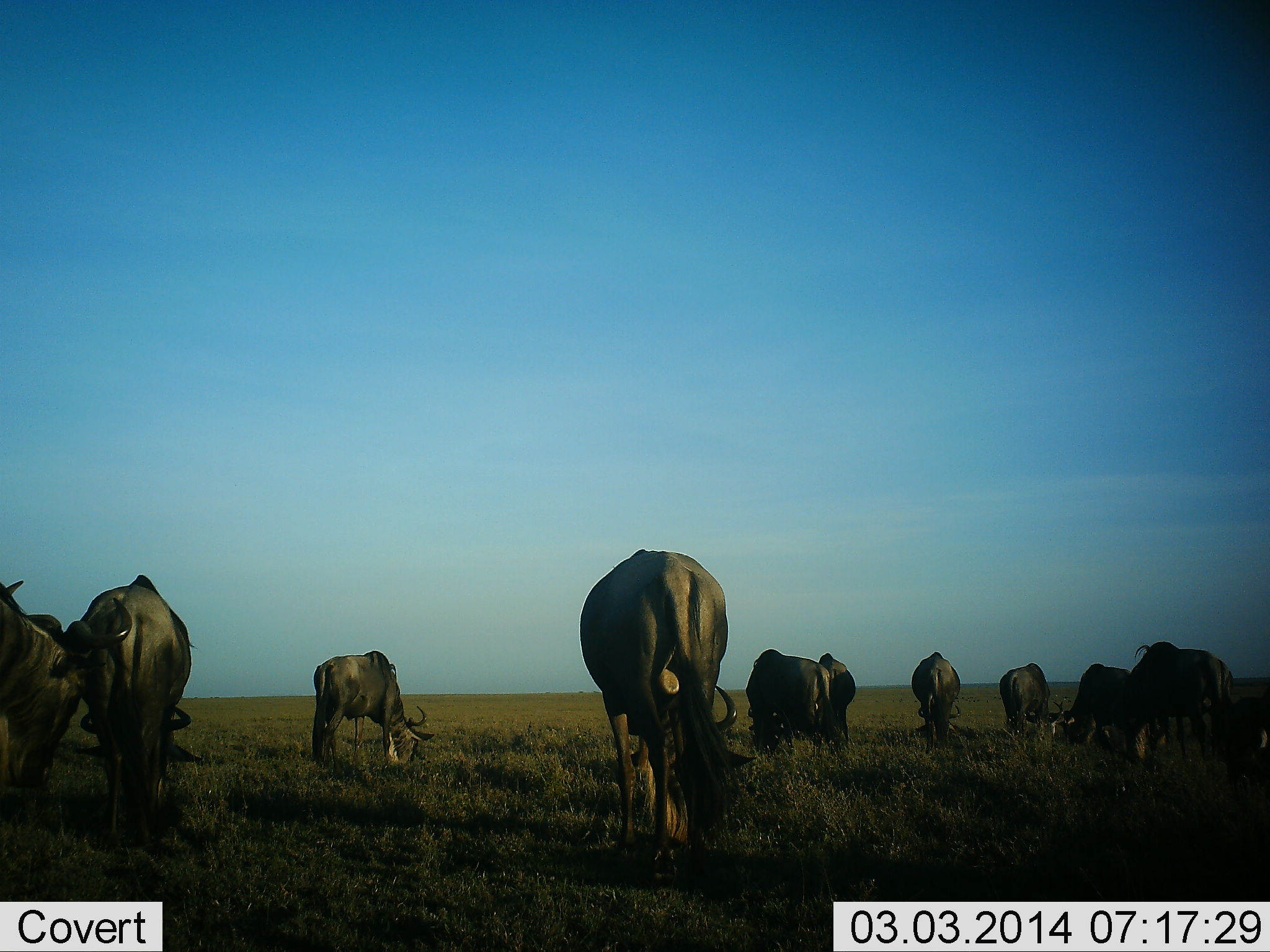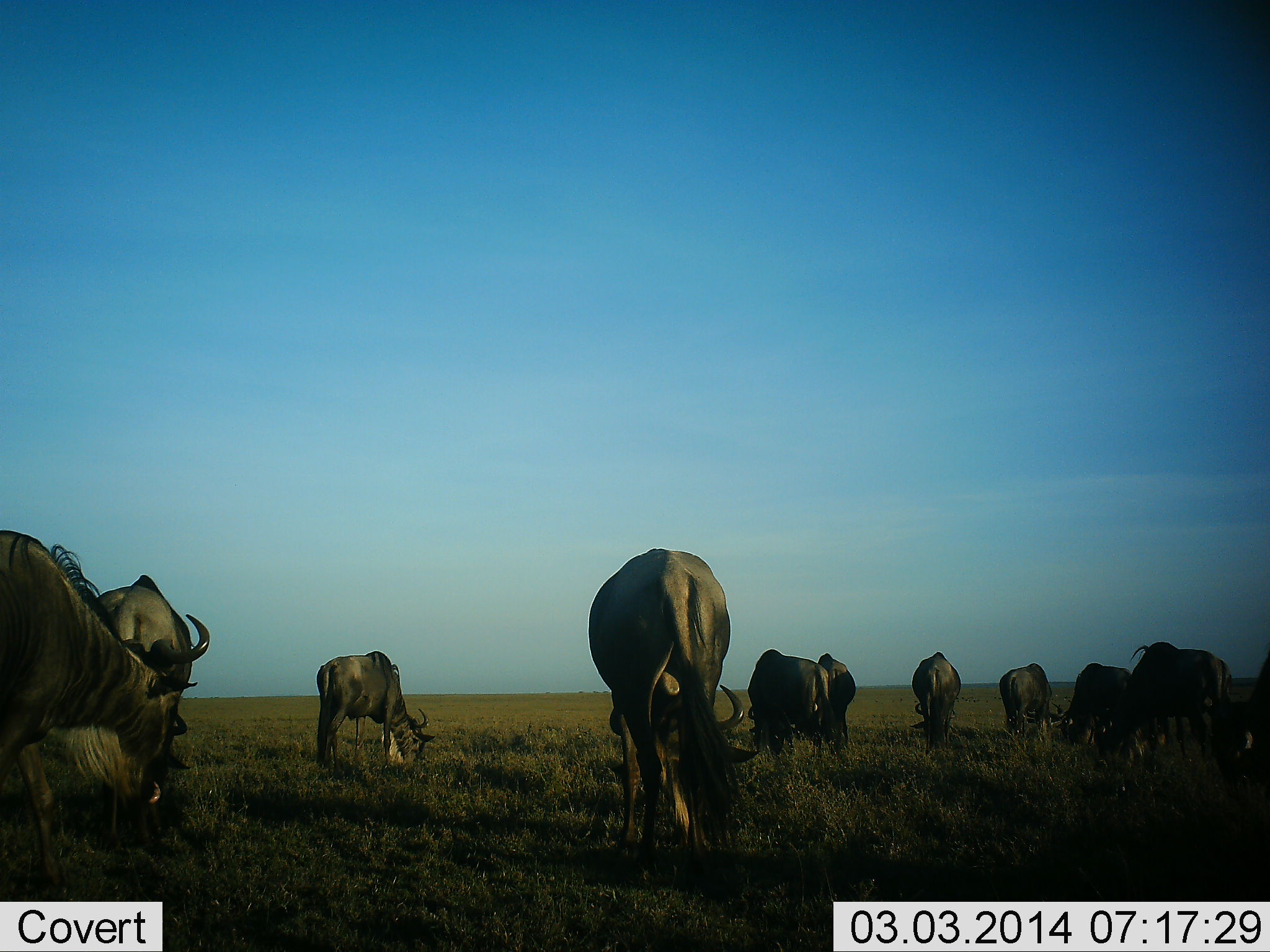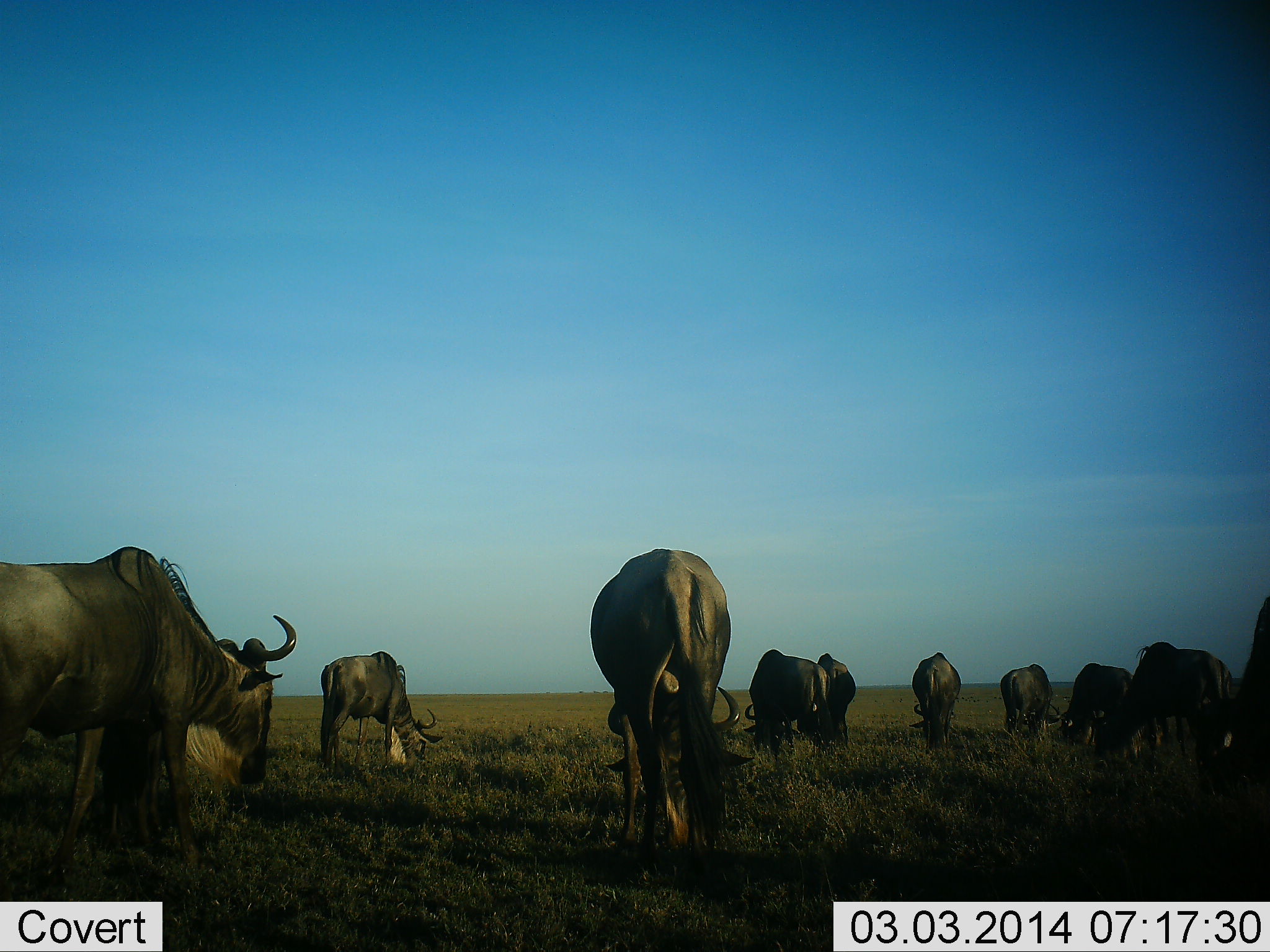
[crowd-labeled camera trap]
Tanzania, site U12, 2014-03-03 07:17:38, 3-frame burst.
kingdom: Animalia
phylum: Chordata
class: Mammalia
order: Artiodactyla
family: Bovidae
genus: Connochaetes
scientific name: Connochaetes taurinus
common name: blue wildebeest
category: wildebeest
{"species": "wildebeest (blue wildebeest) (Connochaetes taurinus)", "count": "11-50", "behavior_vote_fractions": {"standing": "50%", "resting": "0%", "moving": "10%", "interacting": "0%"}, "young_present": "0%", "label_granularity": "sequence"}